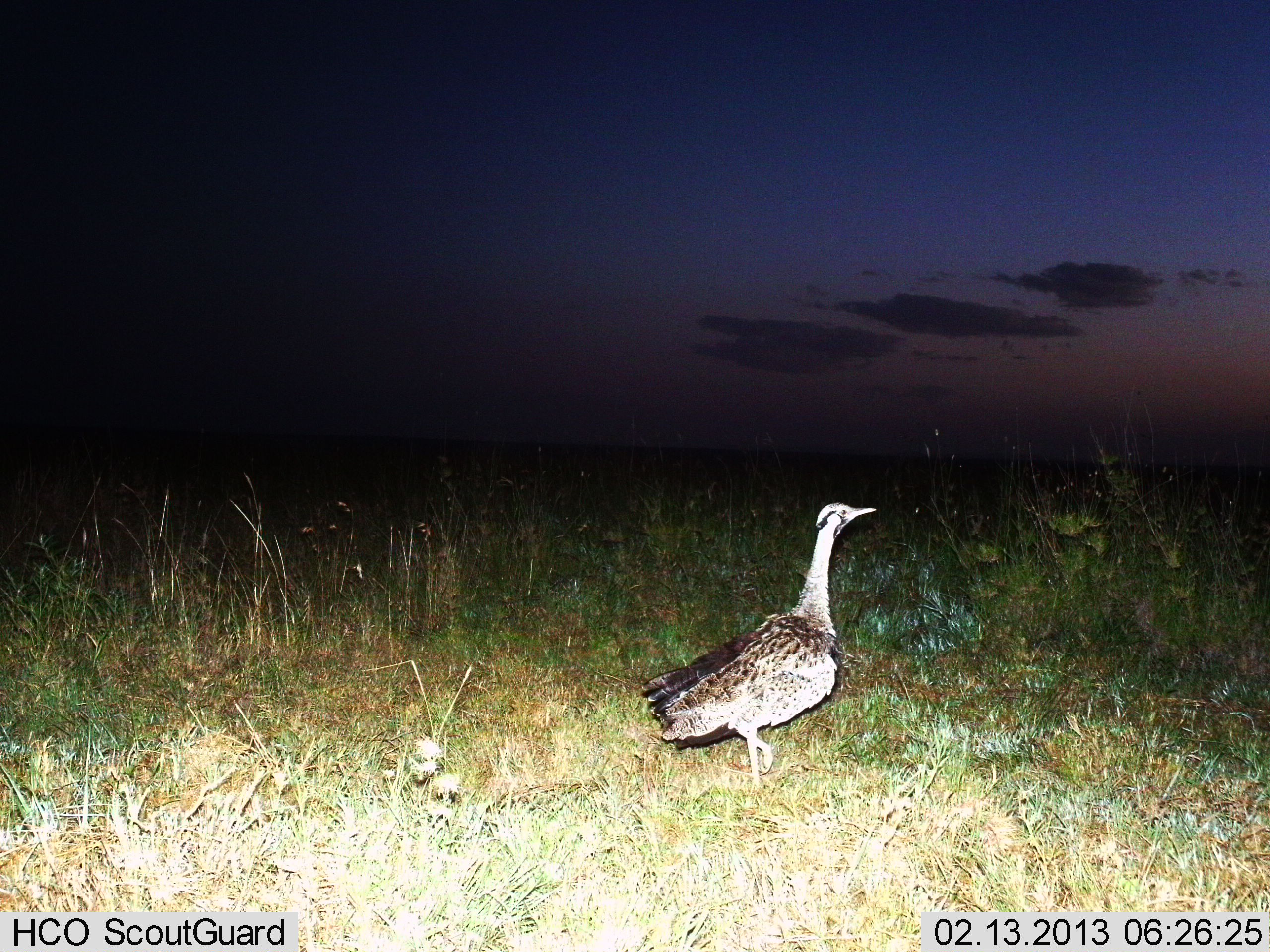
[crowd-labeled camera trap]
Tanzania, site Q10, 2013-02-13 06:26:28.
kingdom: Animalia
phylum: Chordata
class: Aves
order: Otidiformes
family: Otididae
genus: Ardeotis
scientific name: Ardeotis kori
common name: kori bustard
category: koribustard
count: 1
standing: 67%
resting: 0%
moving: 33%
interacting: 0%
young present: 0%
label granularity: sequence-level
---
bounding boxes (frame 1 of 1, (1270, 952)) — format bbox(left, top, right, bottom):
animal: bbox(640, 500, 877, 792)